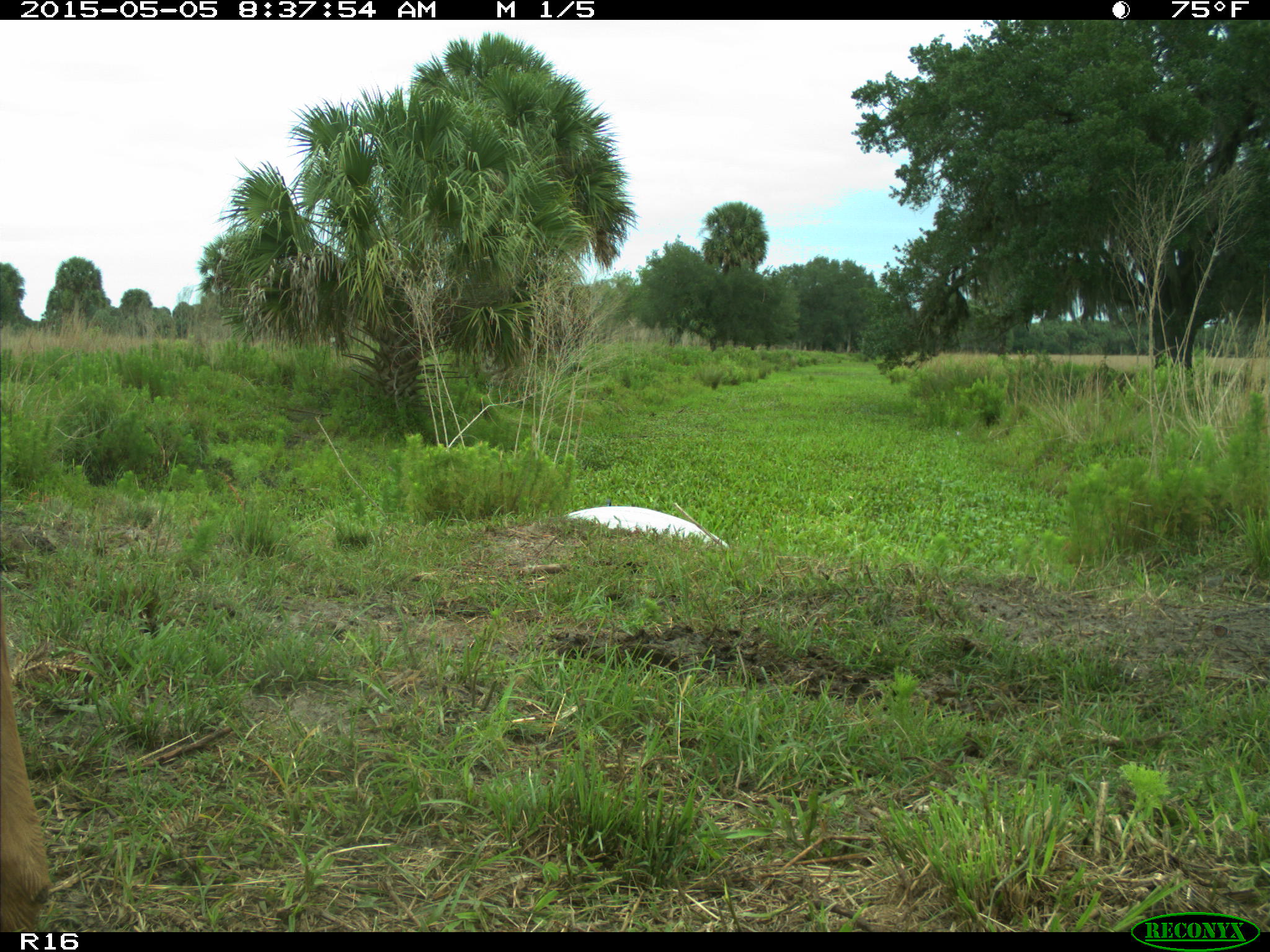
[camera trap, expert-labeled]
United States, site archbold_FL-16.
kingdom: Animalia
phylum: Chordata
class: Mammalia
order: Artiodactyla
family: Bovidae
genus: Bos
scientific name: Bos taurus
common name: domestic cow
Bos taurus (domestic cow).